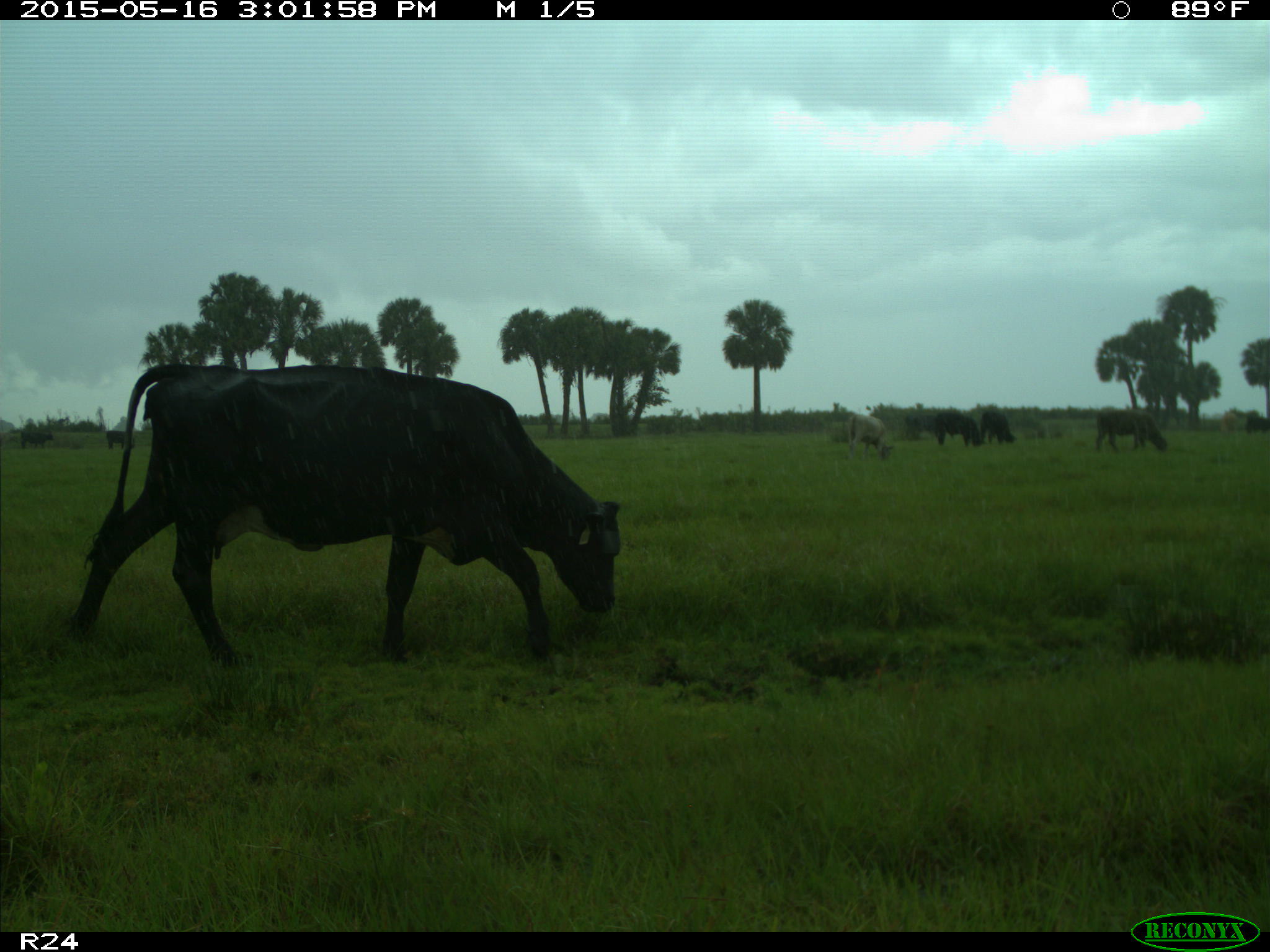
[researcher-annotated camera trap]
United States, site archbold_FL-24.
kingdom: Animalia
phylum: Chordata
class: Mammalia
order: Artiodactyla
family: Bovidae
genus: Bos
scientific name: Bos taurus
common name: domestic cow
Bos taurus (domestic cow).